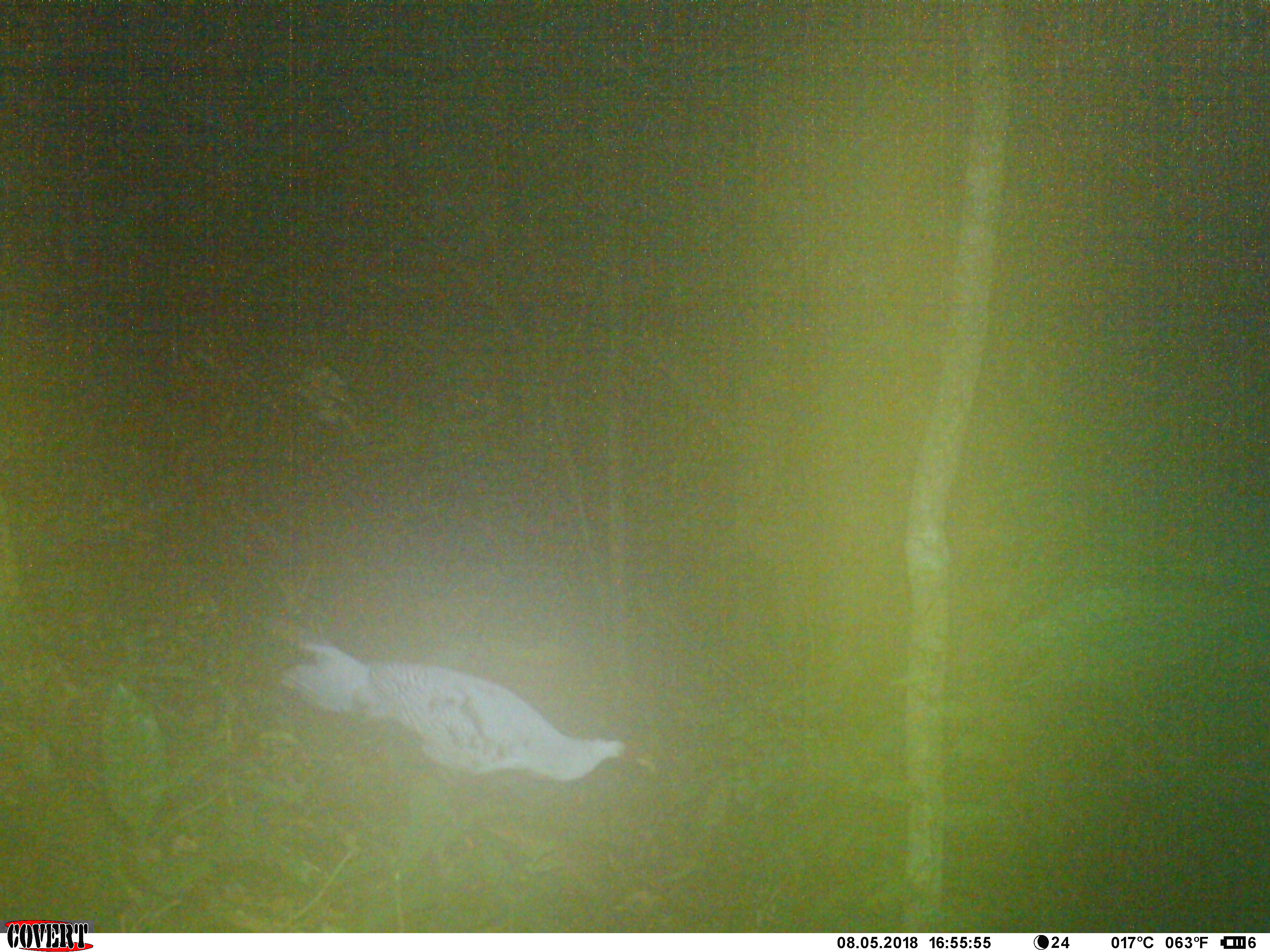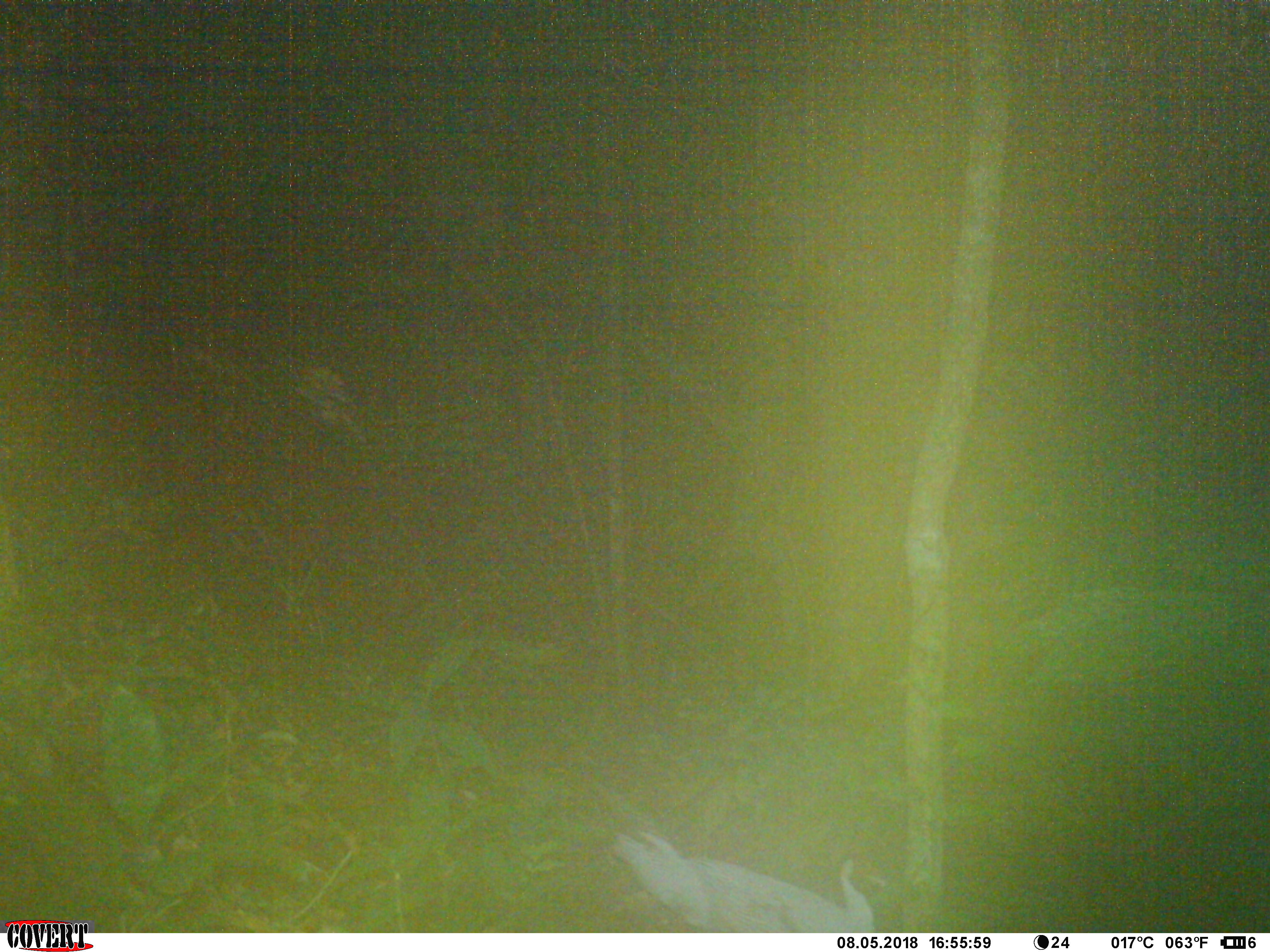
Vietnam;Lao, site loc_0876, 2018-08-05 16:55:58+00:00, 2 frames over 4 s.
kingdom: Animalia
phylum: Chordata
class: Aves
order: Galliformes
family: Phasianidae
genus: Lophura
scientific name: Lophura nycthemera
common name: silver pheasant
Silver pheasant (Lophura nycthemera). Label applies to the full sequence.